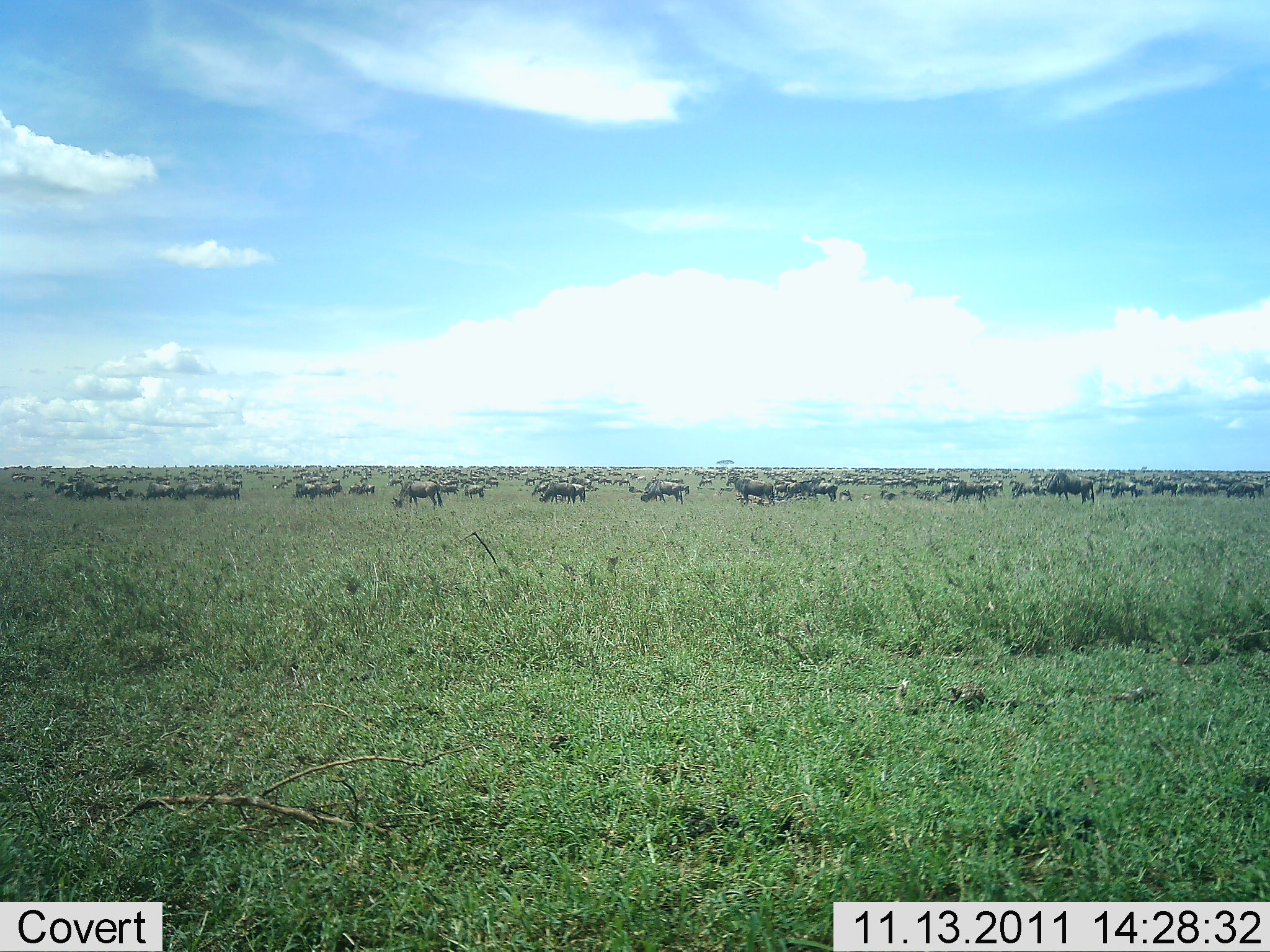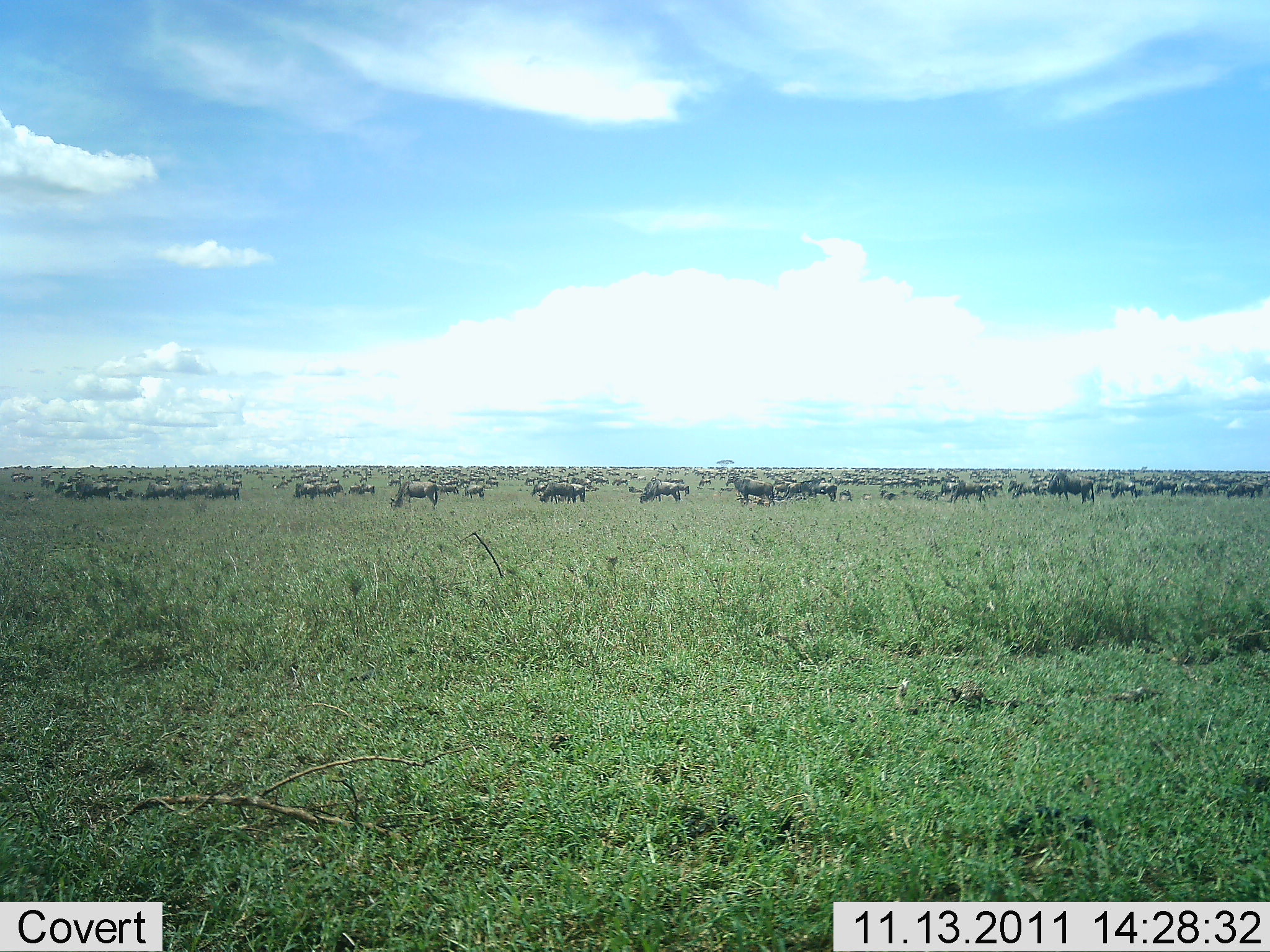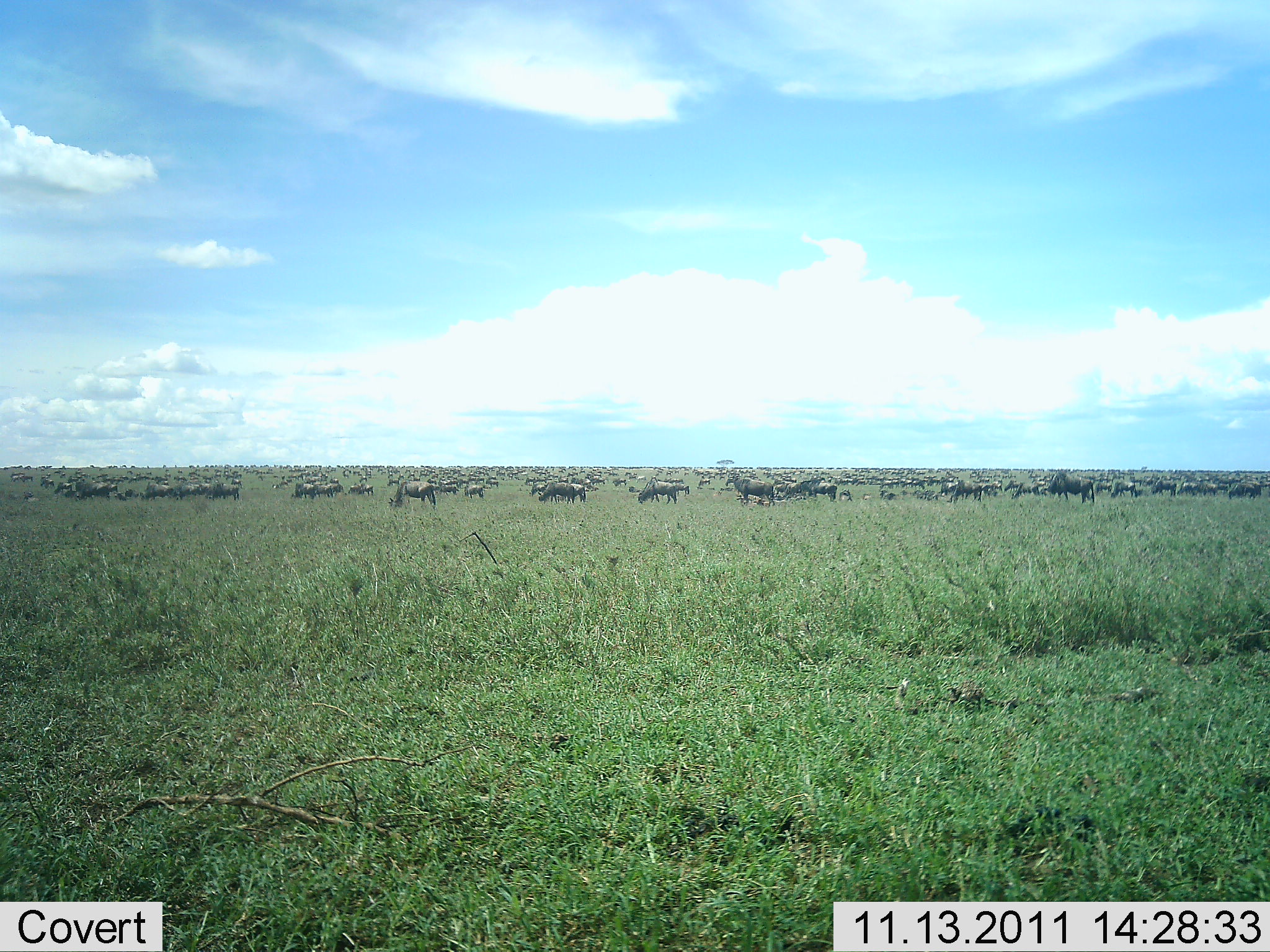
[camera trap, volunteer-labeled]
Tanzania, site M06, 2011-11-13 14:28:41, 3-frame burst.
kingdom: Animalia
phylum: Chordata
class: Mammalia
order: Artiodactyla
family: Bovidae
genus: Connochaetes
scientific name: Connochaetes taurinus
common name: blue wildebeest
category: wildebeest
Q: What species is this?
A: Wildebeest (blue wildebeest) (Connochaetes taurinus).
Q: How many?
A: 51+.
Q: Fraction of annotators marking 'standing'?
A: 85%.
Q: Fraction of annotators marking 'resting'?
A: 15%.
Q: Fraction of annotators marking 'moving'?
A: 15%.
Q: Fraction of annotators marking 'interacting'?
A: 8%.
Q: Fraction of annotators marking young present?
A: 8%.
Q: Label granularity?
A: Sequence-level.